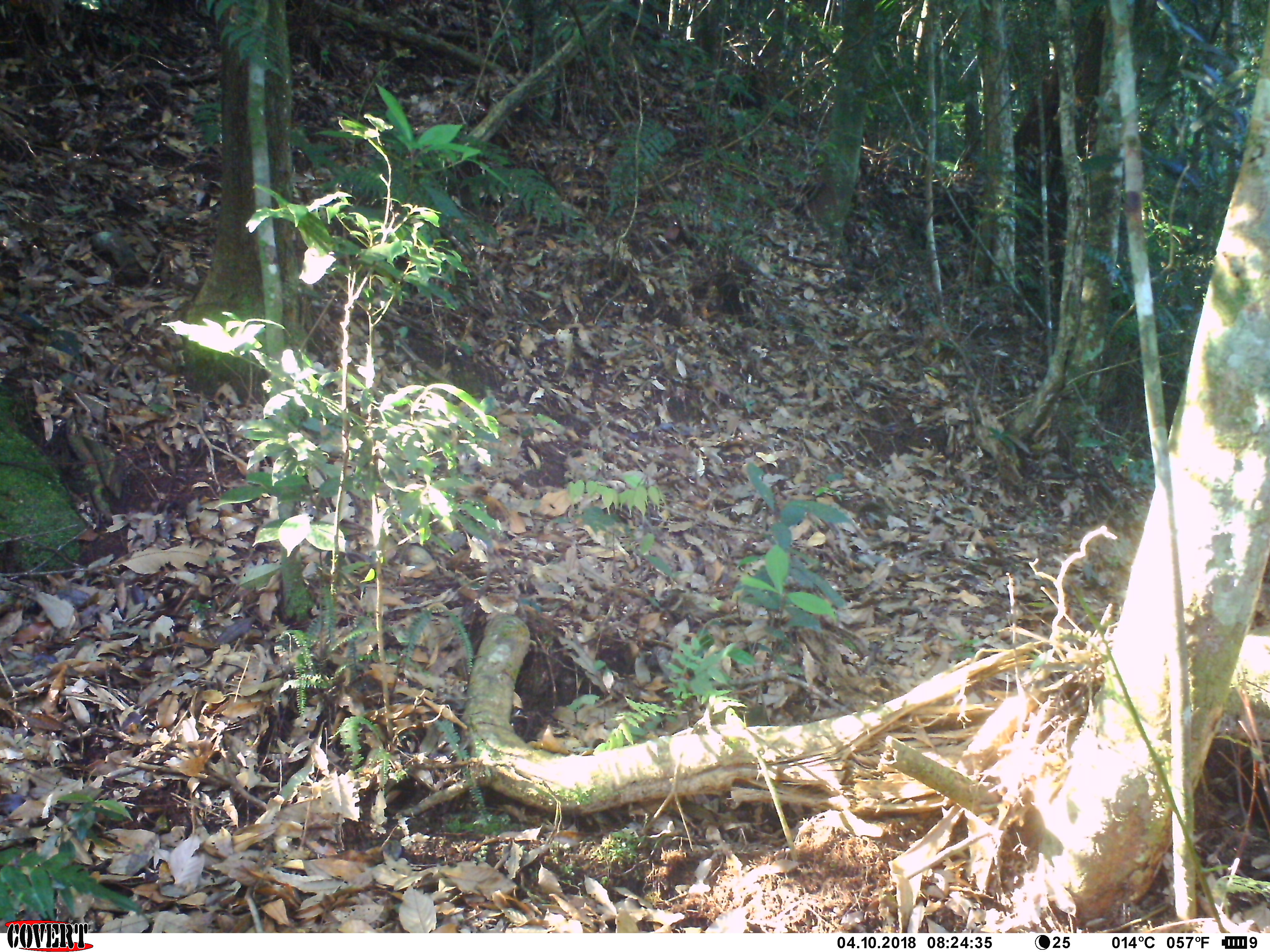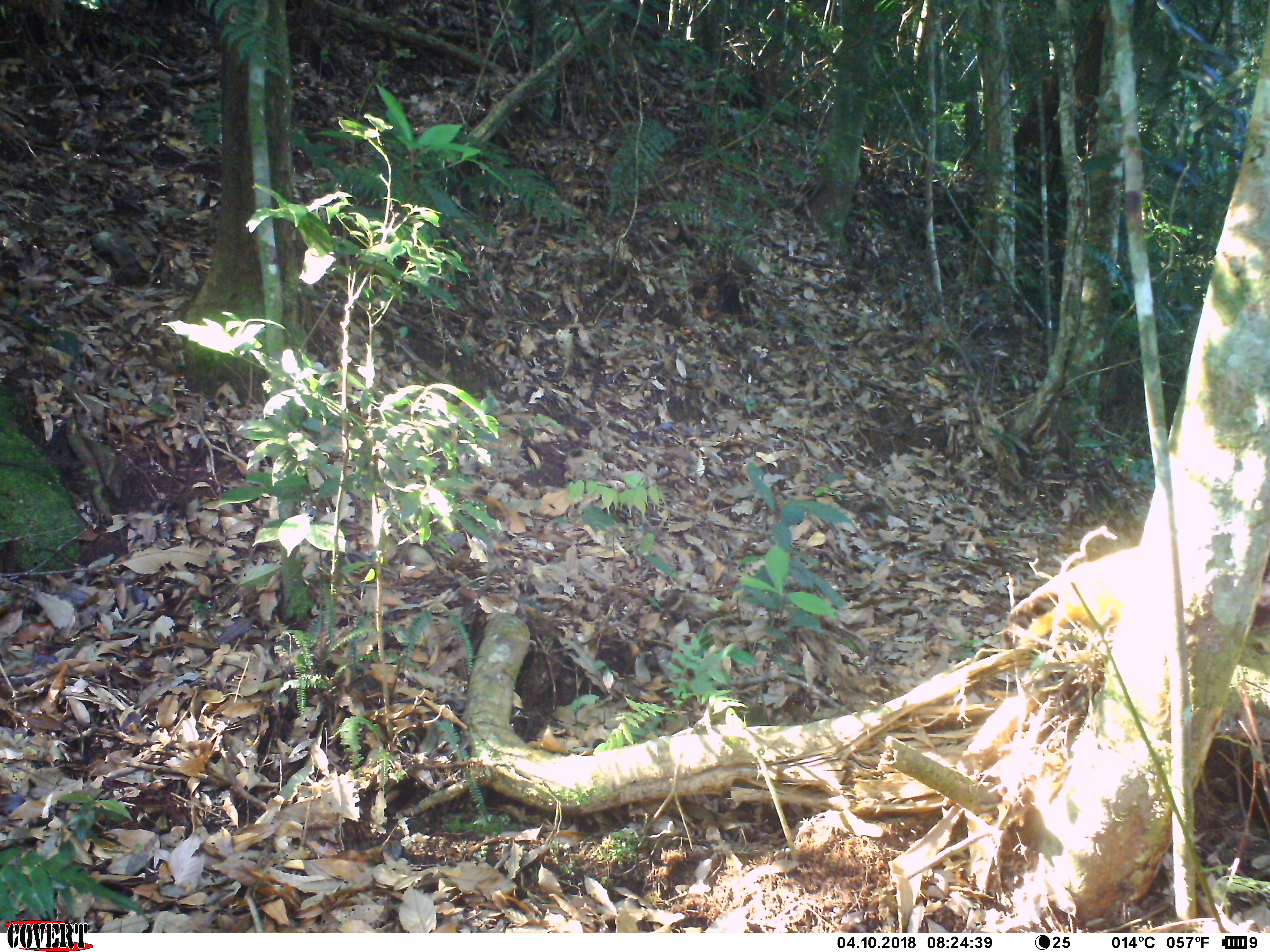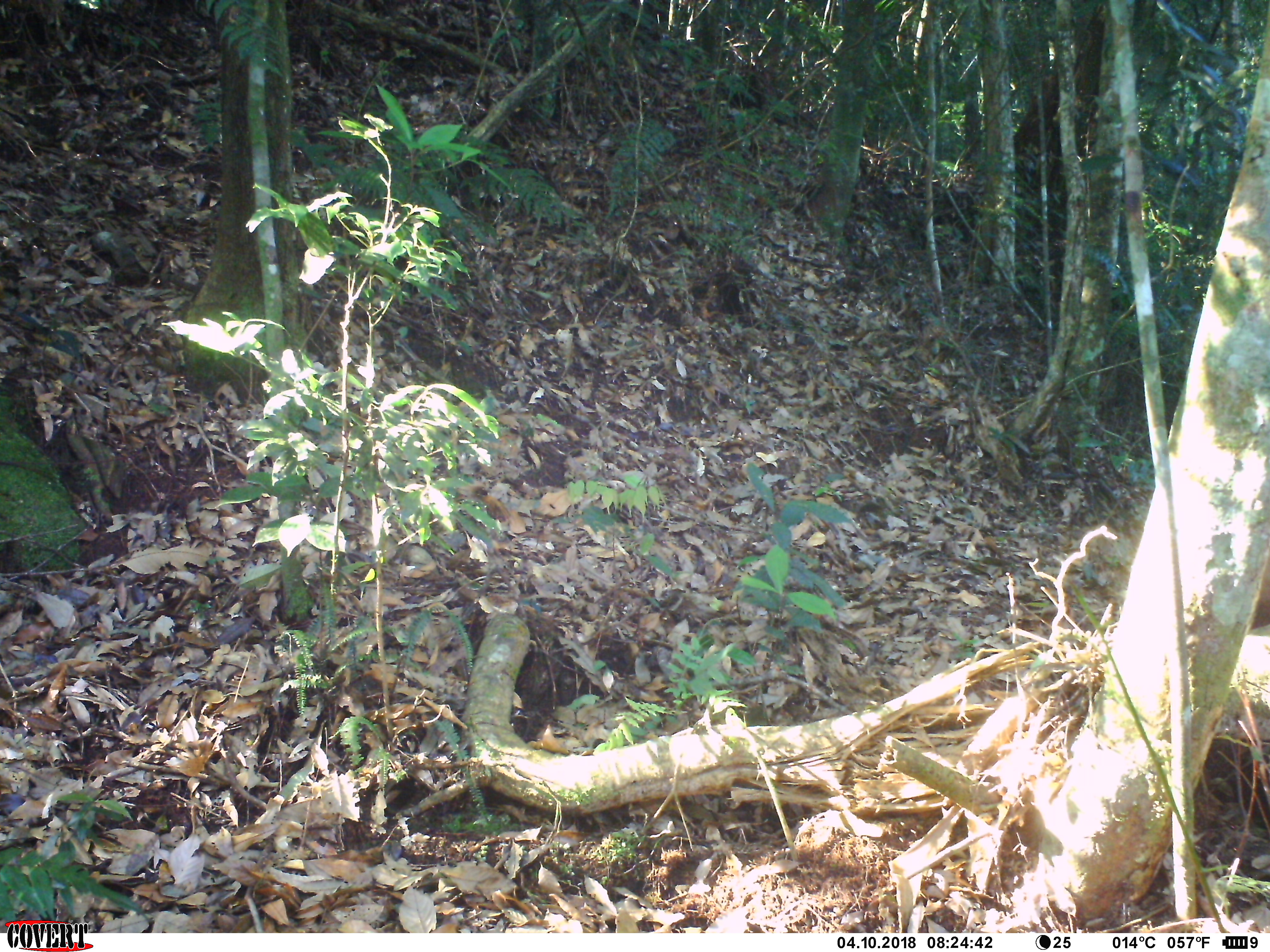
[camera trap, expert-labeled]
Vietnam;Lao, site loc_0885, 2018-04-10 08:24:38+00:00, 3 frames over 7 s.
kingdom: Animalia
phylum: Chordata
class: Mammalia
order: Carnivora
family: Mustelidae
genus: Martes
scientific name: Martes flavigula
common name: yellow-throated marten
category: yellow throated marten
Yellow throated marten (yellow-throated marten) (Martes flavigula). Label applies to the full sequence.